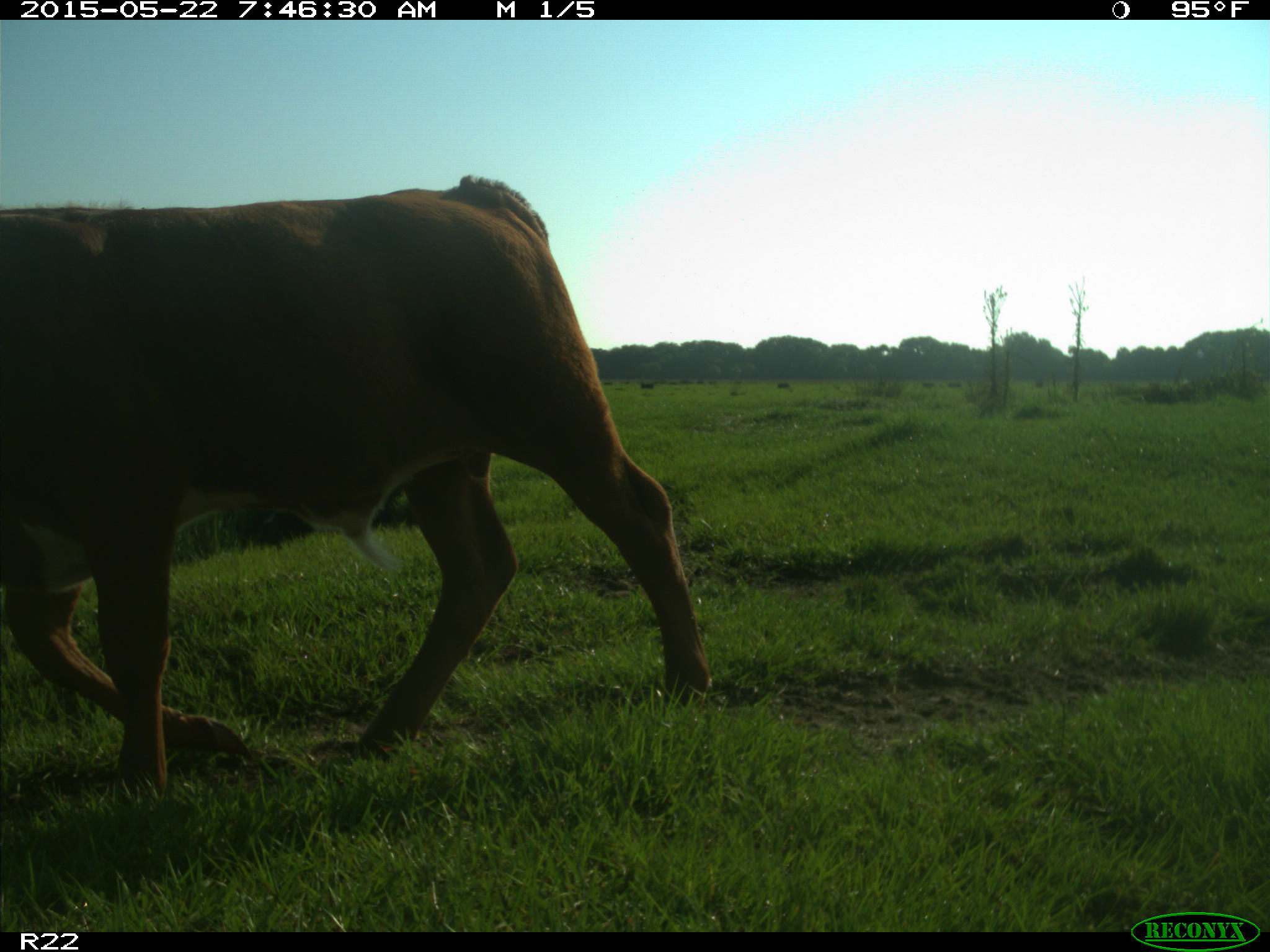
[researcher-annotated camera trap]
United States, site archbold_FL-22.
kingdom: Animalia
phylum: Chordata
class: Mammalia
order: Artiodactyla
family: Bovidae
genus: Bos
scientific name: Bos taurus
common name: domestic cow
Bos taurus (domestic cow).